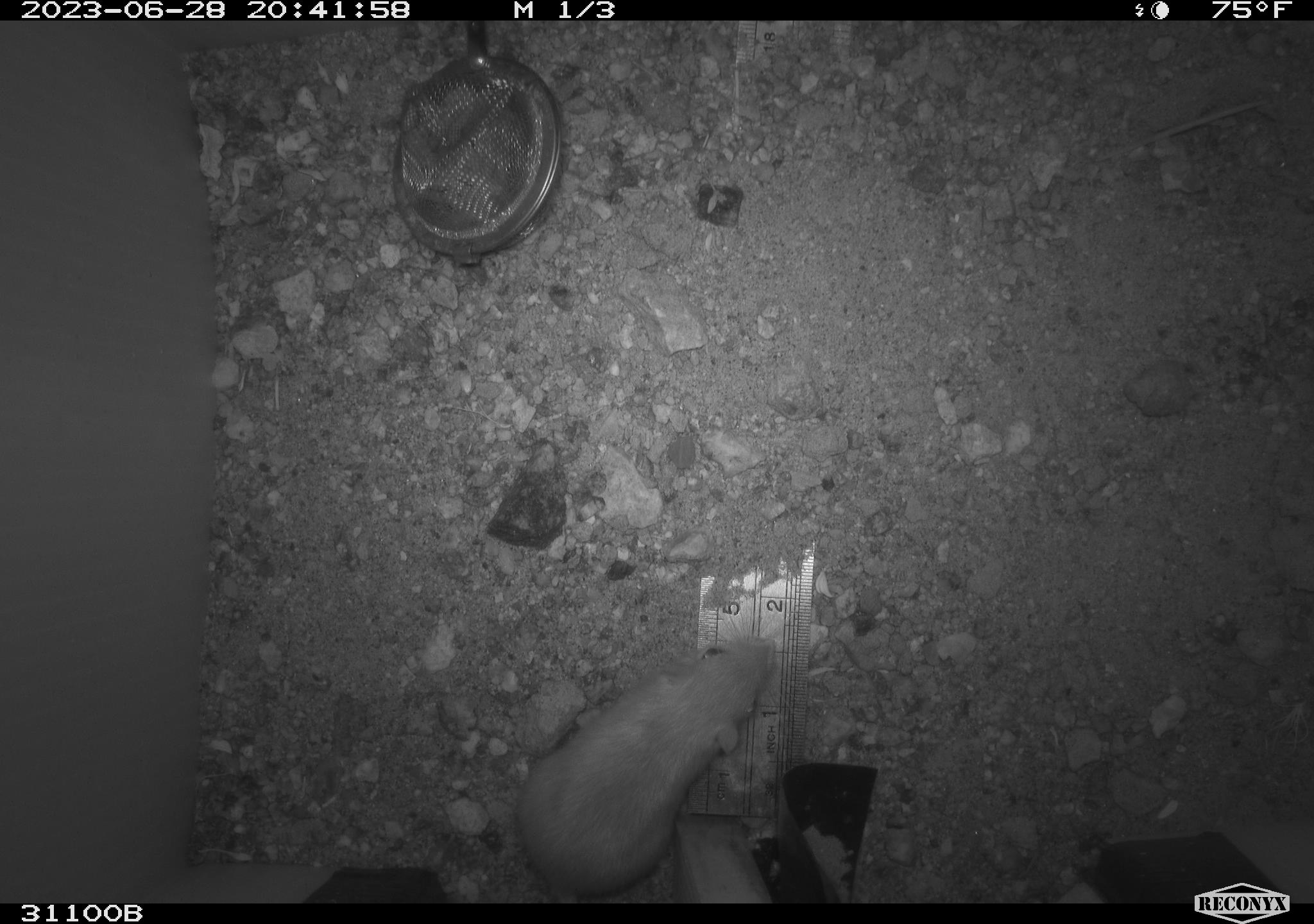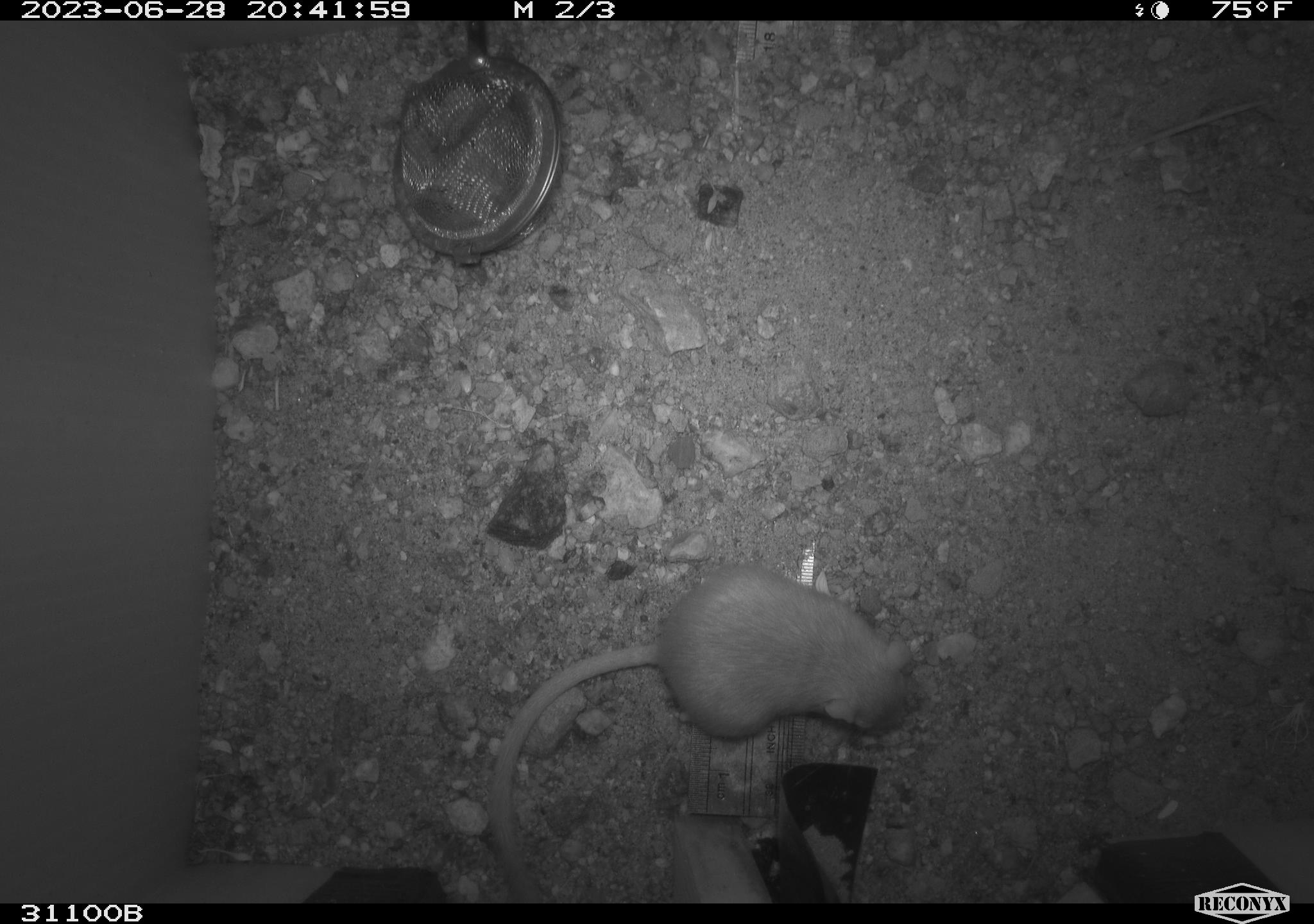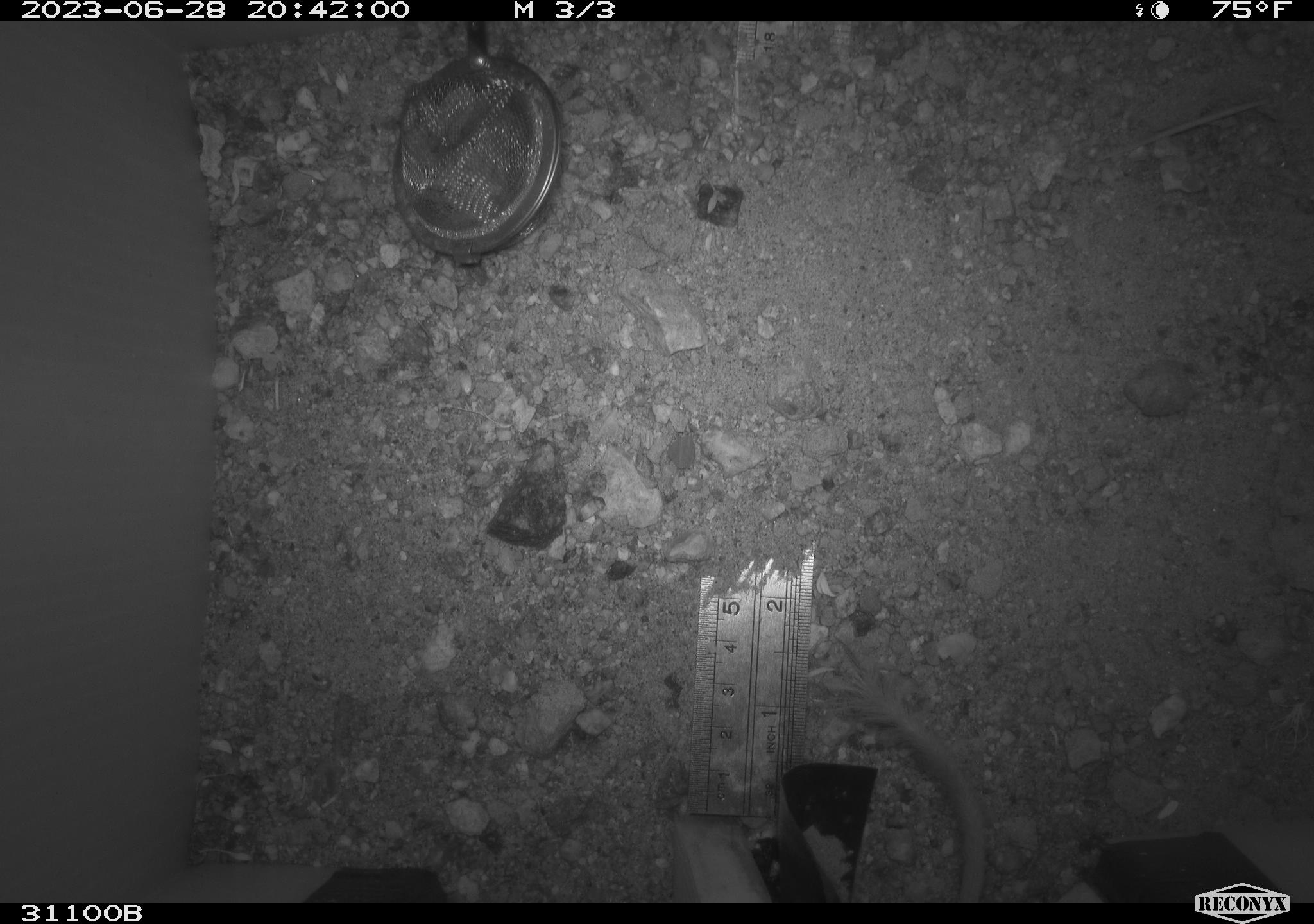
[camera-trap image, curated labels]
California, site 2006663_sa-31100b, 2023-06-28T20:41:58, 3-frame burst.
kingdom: Animalia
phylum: Chordata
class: Mammalia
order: Rodentia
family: Heteromyidae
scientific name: Heteromyidae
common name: kangaroo rats and pocket mice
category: heteromyidae family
Heteromyidae family (kangaroo rats and pocket mice) (Heteromyidae).